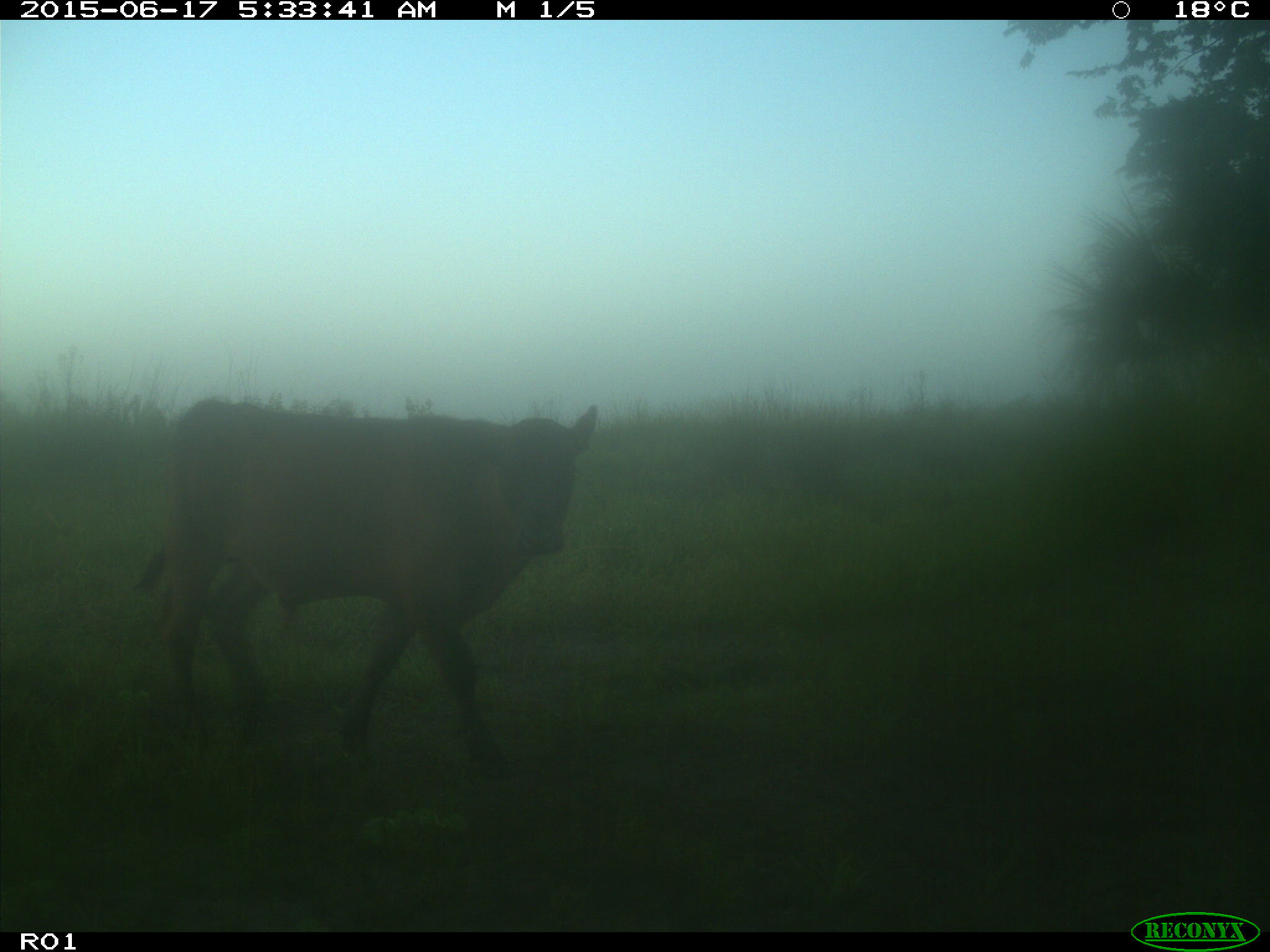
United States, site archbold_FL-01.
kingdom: Animalia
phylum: Chordata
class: Mammalia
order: Artiodactyla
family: Bovidae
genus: Bos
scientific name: Bos taurus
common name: domestic cow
Bos taurus (domestic cow).